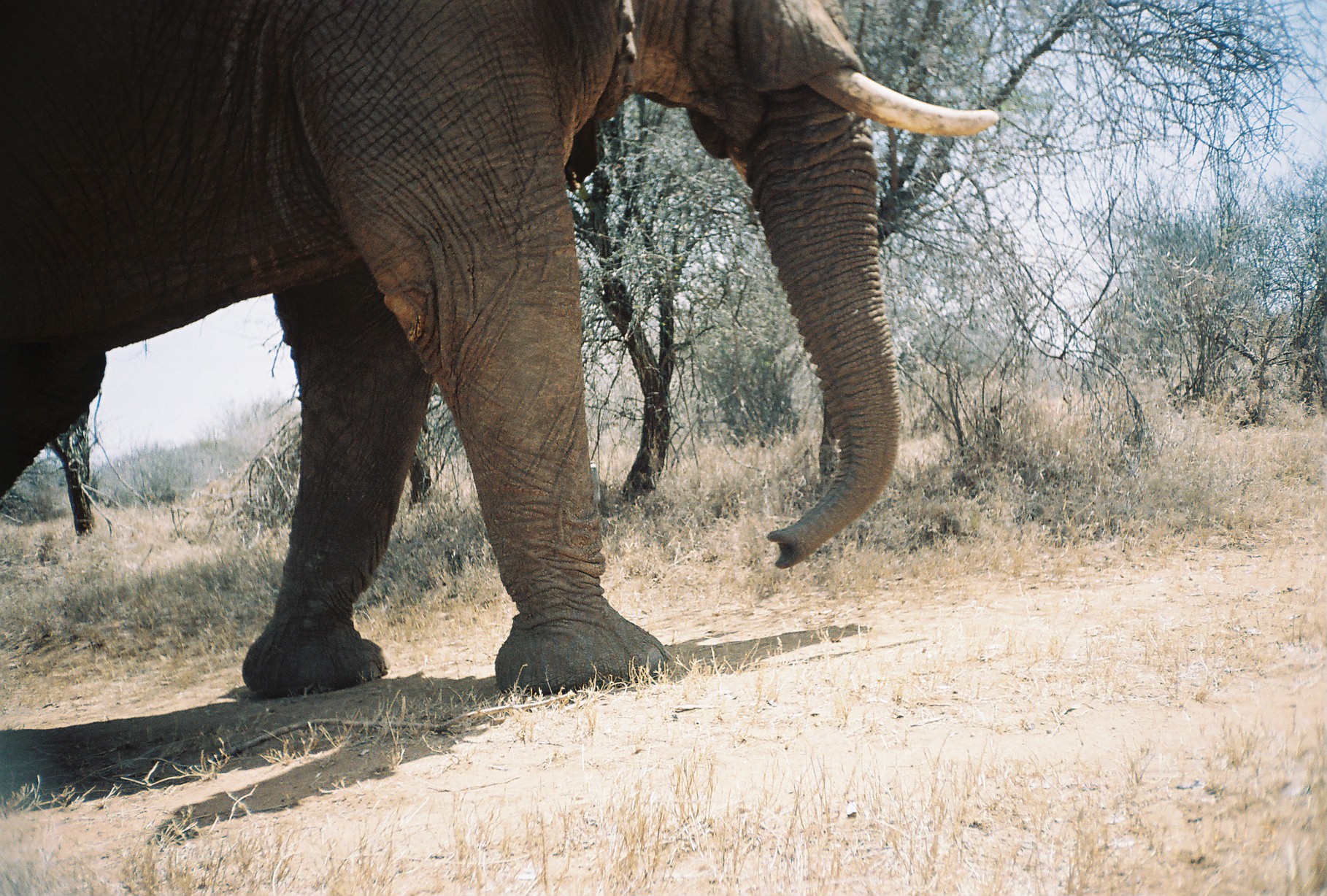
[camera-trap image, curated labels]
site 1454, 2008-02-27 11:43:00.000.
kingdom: Animalia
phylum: Chordata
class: Mammalia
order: Proboscidea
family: Elephantidae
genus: Loxodonta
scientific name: Loxodonta africana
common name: african bush elephant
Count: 1.